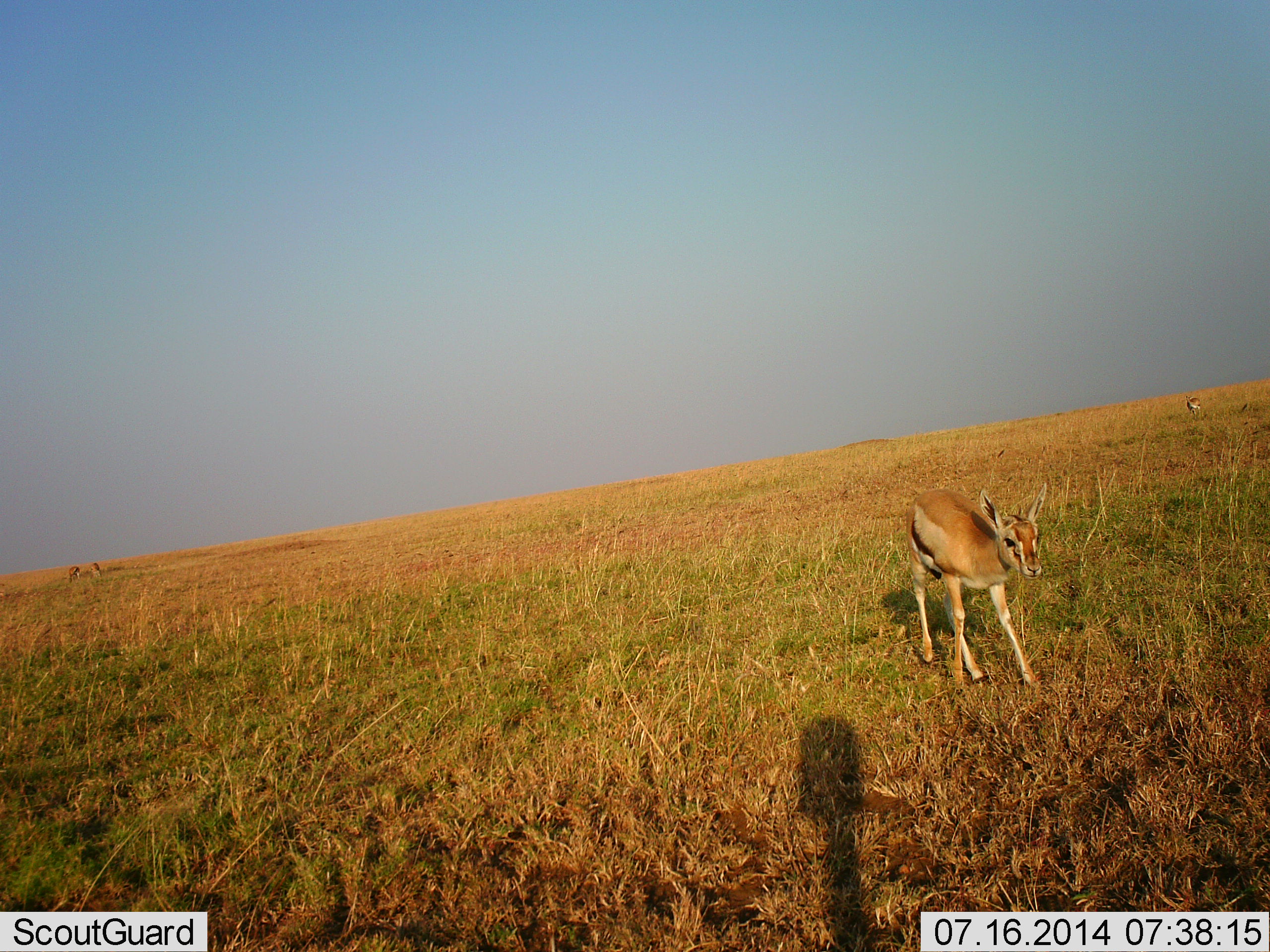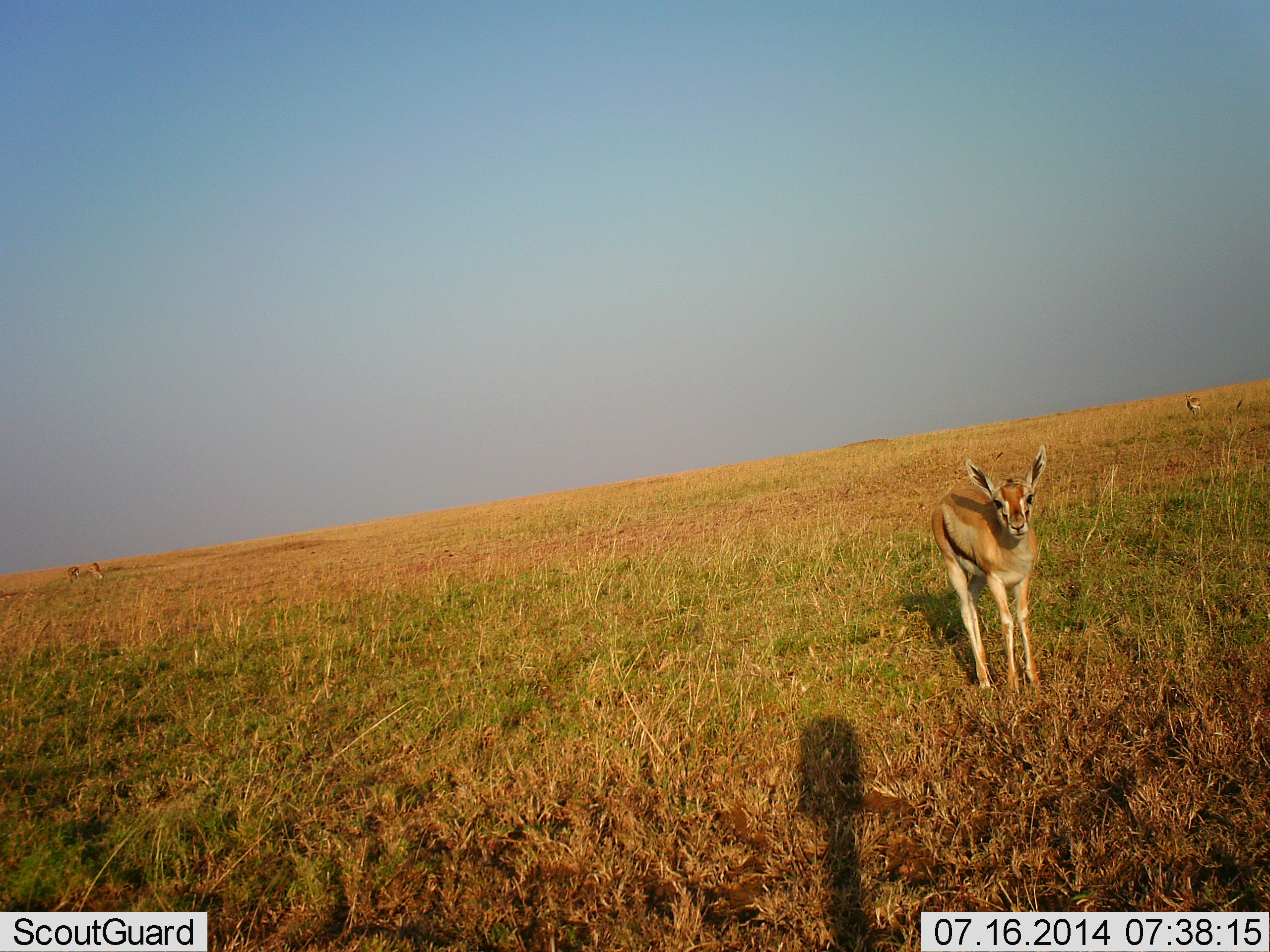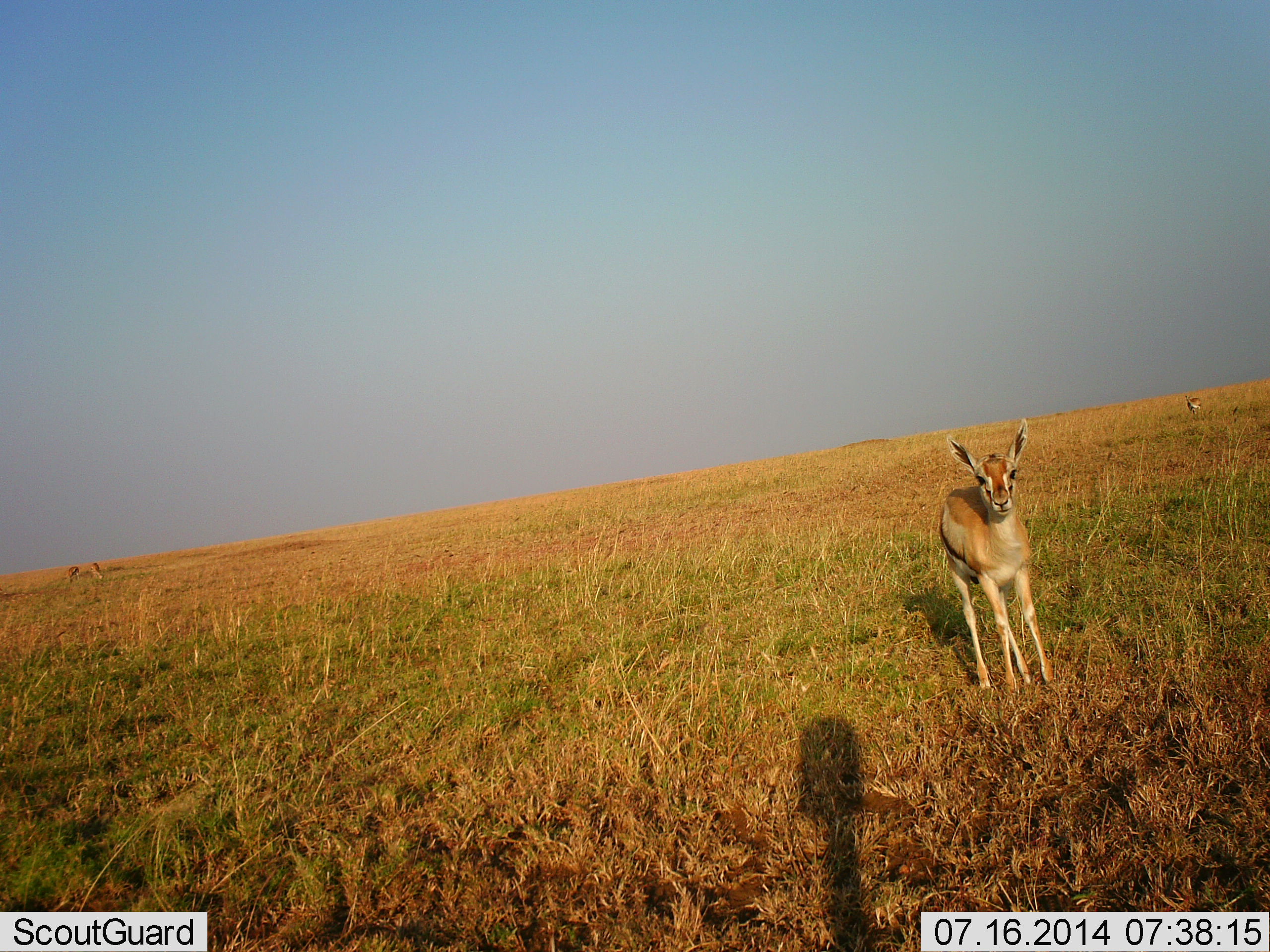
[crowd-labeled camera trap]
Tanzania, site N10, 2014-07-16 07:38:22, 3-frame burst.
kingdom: Animalia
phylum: Chordata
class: Mammalia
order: Artiodactyla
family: Bovidae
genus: Eudorcas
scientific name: Eudorcas thomsonii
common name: thomson's gazelle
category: gazellethomsons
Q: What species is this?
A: Gazellethomsons (thomson's gazelle) (Eudorcas thomsonii).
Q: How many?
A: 3.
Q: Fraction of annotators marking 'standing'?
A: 60%.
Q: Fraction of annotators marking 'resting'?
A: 0%.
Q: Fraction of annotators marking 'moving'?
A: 40%.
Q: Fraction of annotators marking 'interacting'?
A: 0%.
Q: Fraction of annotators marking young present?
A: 40%.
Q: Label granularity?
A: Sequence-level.